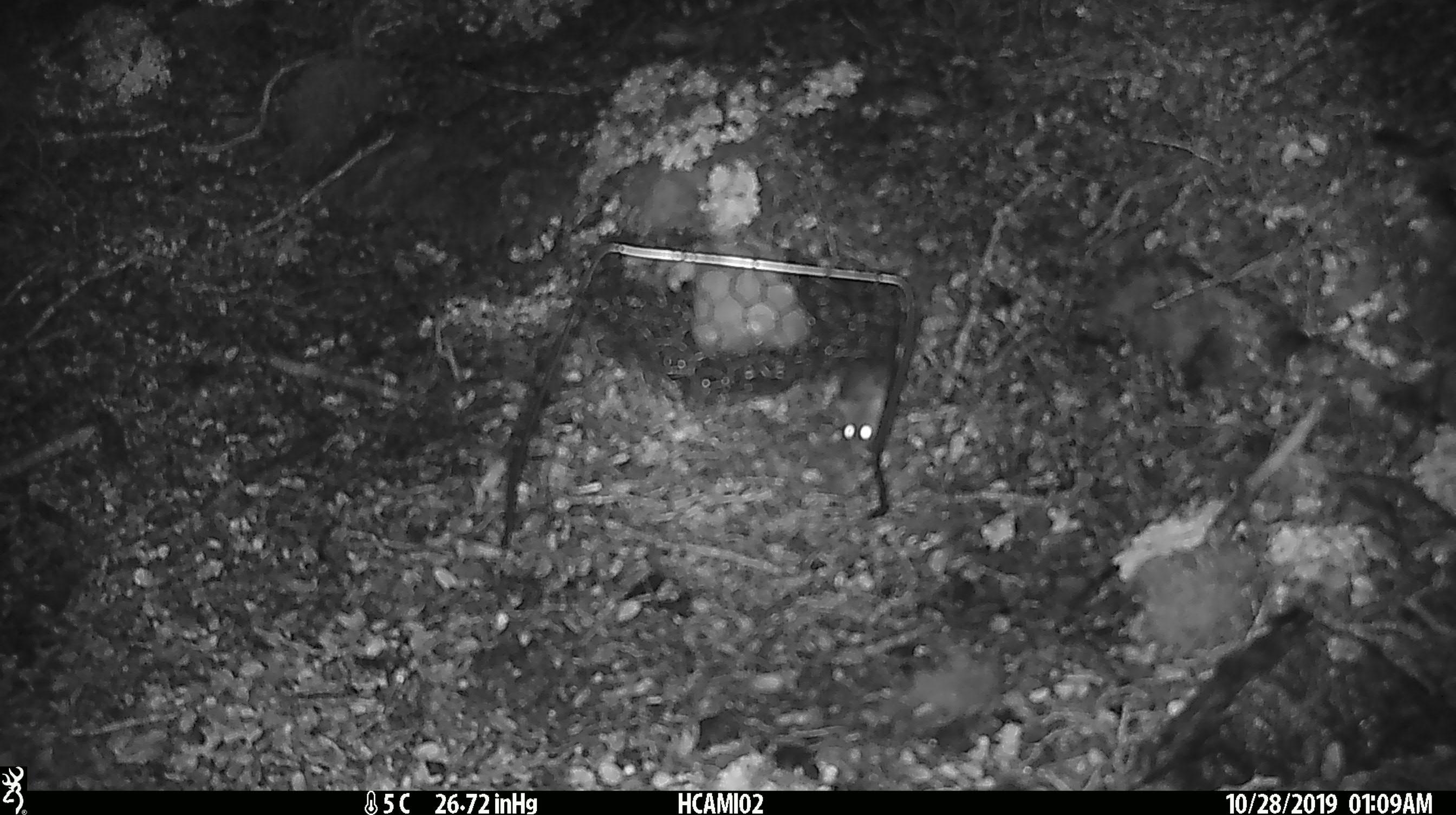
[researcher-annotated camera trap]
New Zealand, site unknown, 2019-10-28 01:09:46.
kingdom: Animalia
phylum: Chordata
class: Mammalia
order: Rodentia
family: Muridae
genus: Mus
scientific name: Mus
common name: mouse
Mouse (Mus).